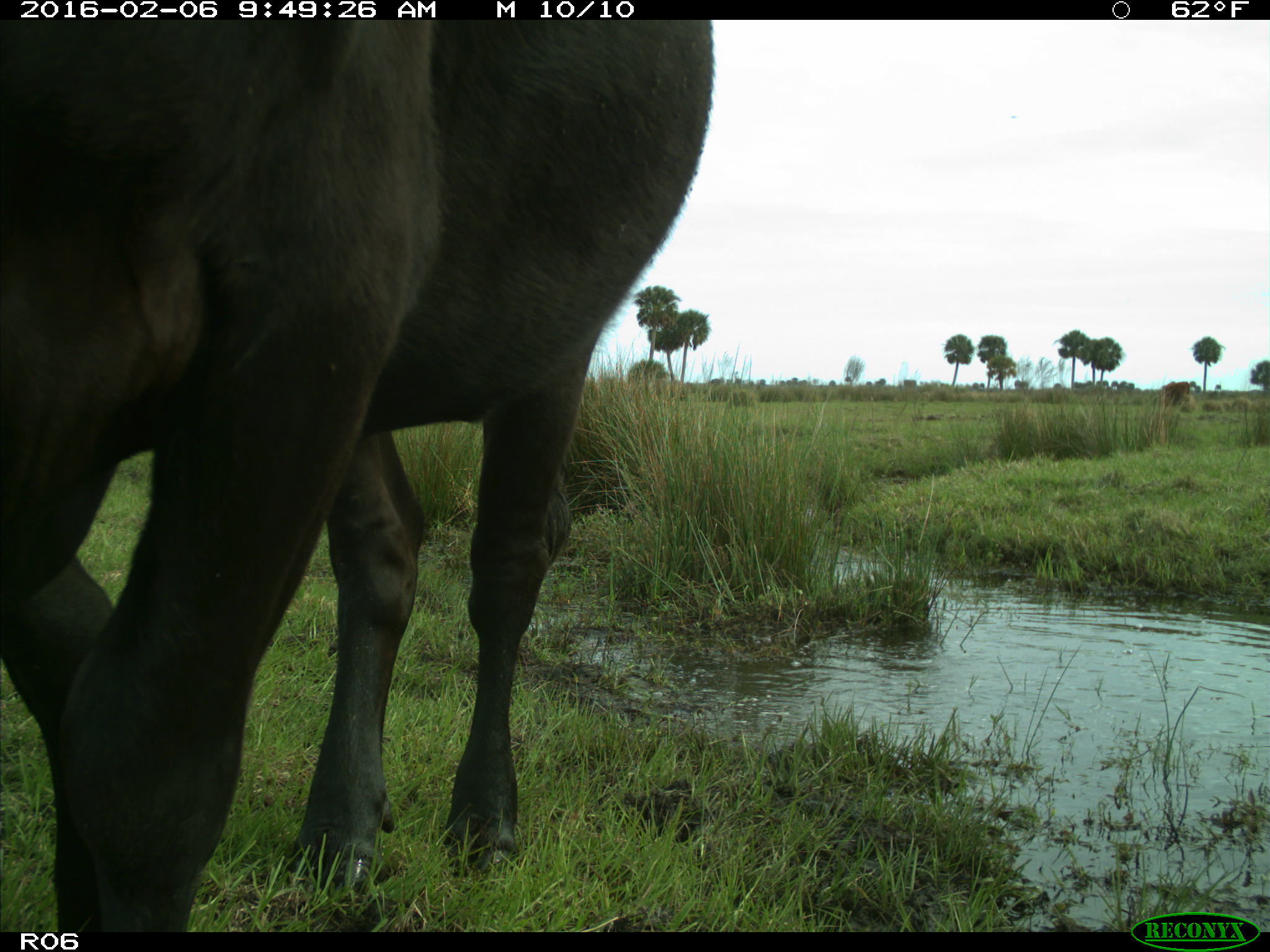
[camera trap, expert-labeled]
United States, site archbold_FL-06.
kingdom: Animalia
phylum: Chordata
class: Mammalia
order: Artiodactyla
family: Bovidae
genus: Bos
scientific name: Bos taurus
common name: domestic cow